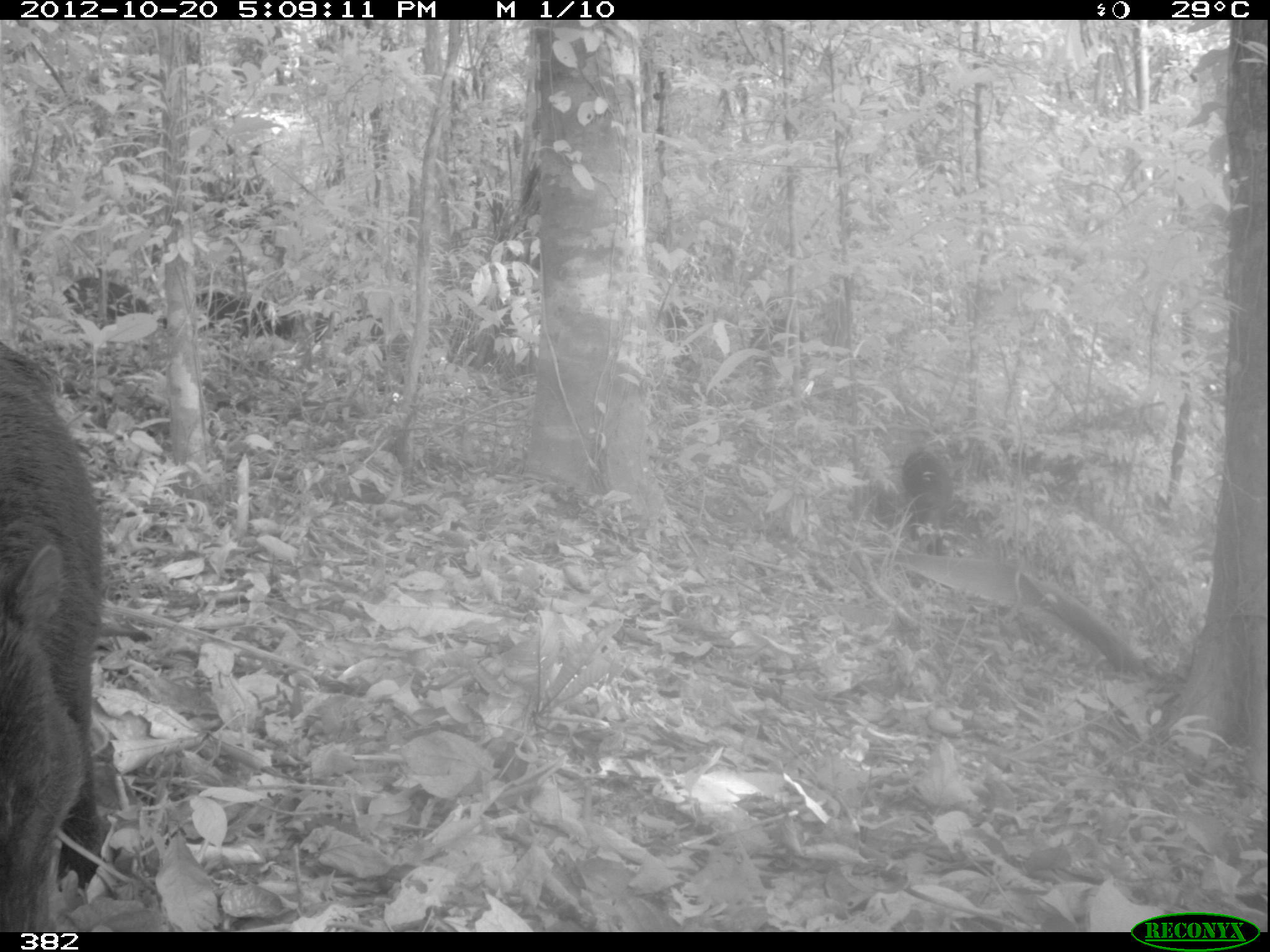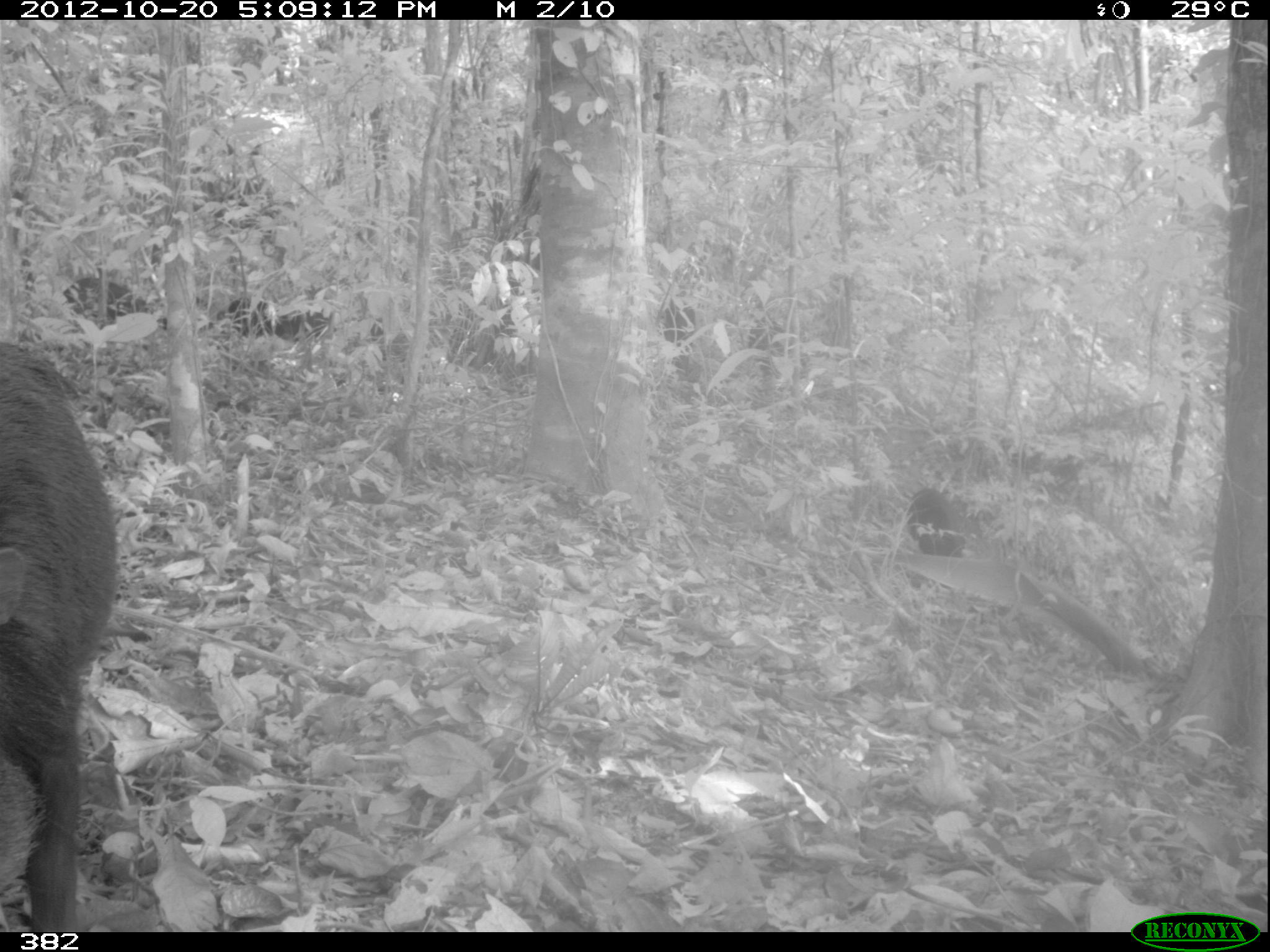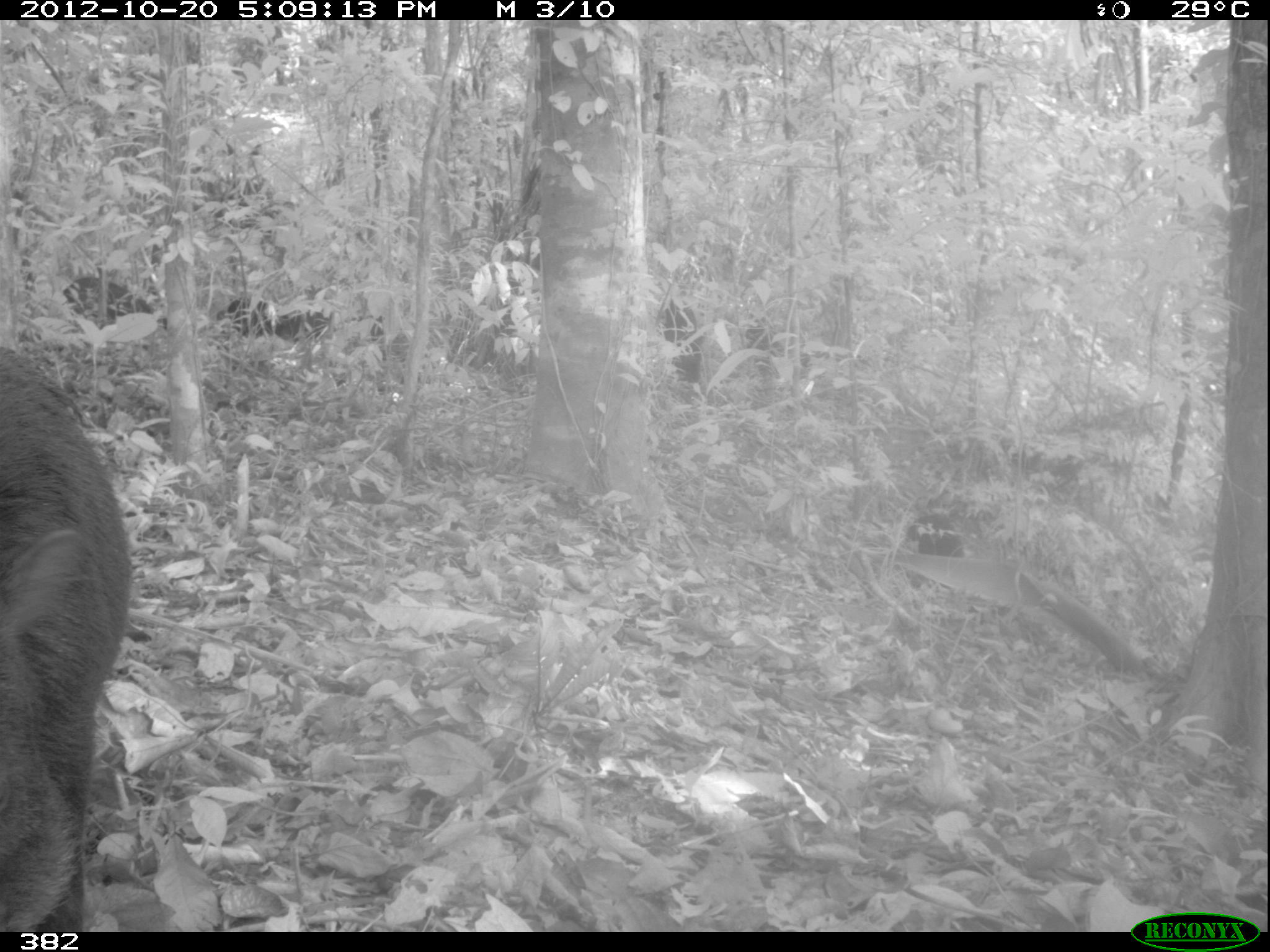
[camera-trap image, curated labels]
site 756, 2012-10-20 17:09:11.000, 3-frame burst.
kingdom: Animalia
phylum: Chordata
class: Mammalia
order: Artiodactyla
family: Tayassuidae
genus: Tayassu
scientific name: Tayassu pecari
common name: white-lipped peccary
Tayassu pecari (white-lipped peccary).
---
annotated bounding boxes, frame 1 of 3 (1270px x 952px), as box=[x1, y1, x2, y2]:
tayassu pecari: box=[0, 340, 98, 923]; box=[61, 278, 169, 334]; box=[899, 449, 952, 555]; box=[193, 288, 294, 341]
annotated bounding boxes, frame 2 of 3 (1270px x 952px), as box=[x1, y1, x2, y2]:
tayassu pecari: box=[0, 344, 113, 930]; box=[51, 274, 166, 338]; box=[202, 291, 338, 345]; box=[903, 483, 964, 592]; box=[657, 300, 693, 377]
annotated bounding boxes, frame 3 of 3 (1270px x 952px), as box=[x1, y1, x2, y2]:
tayassu pecari: box=[0, 344, 128, 926]; box=[60, 273, 173, 333]; box=[216, 297, 326, 345]; box=[660, 298, 702, 393]; box=[909, 512, 964, 578]